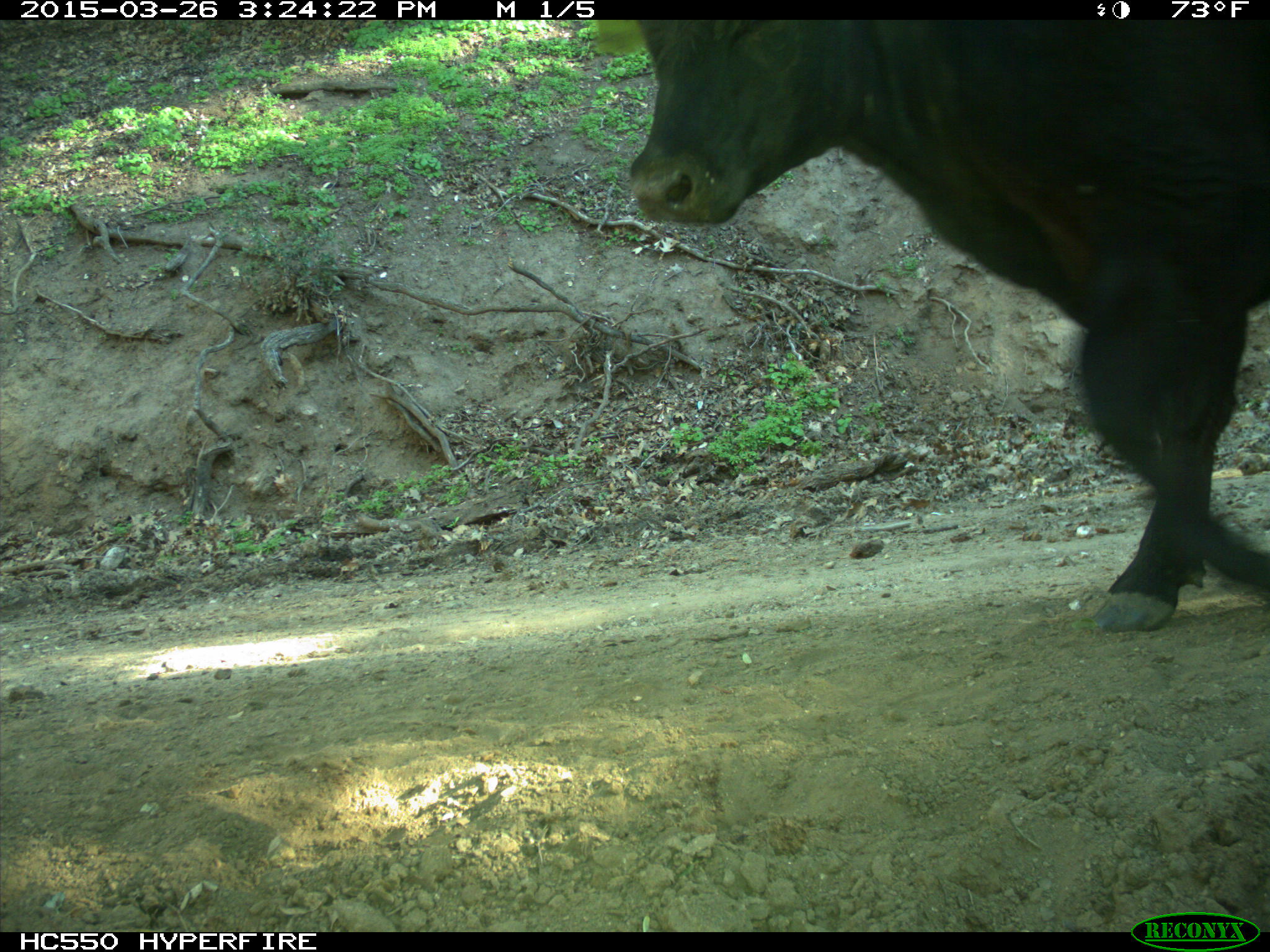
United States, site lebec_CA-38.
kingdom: Animalia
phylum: Chordata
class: Mammalia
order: Artiodactyla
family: Bovidae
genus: Bos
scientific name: Bos taurus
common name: domestic cow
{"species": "Bos taurus (domestic cow)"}